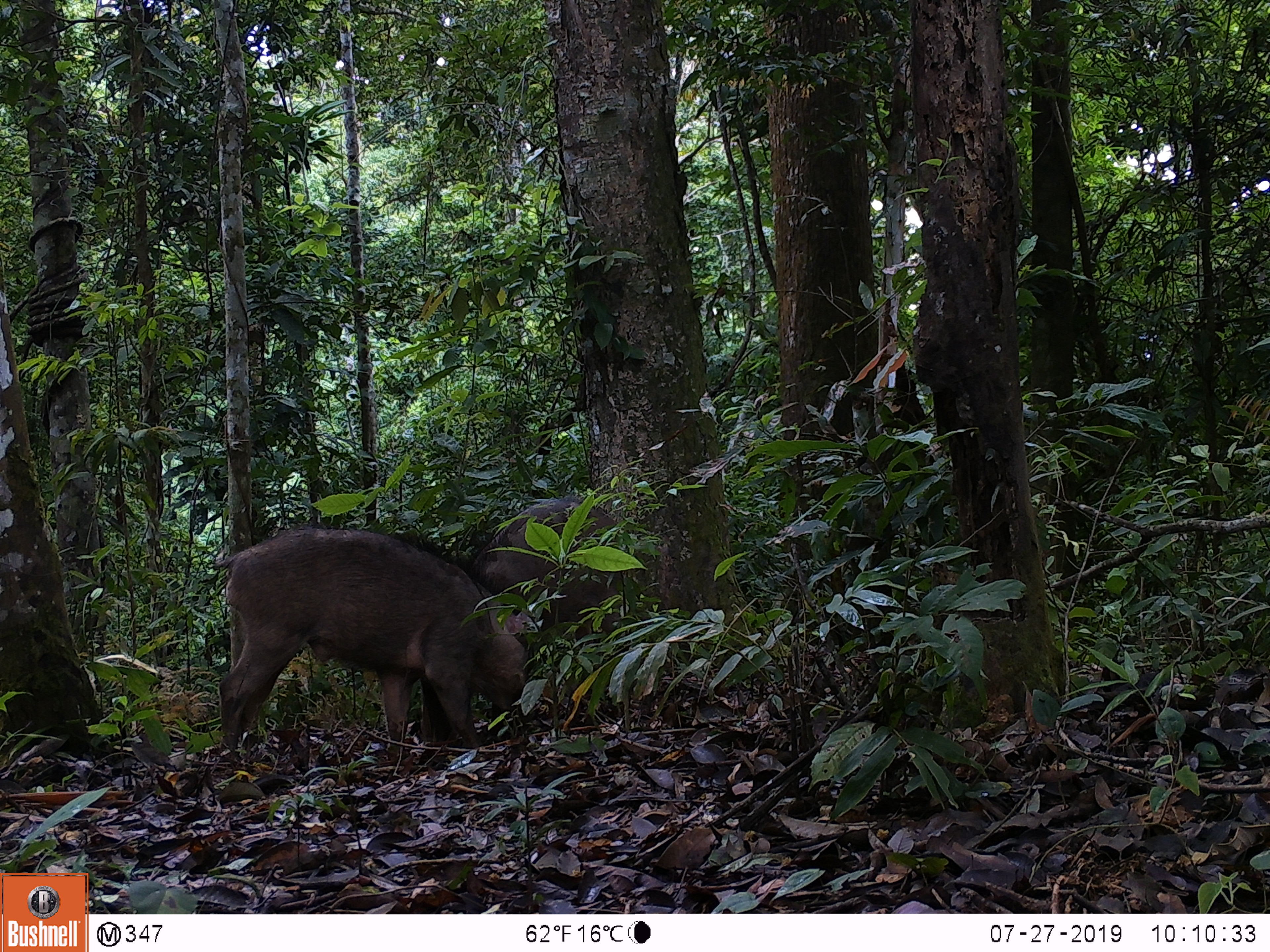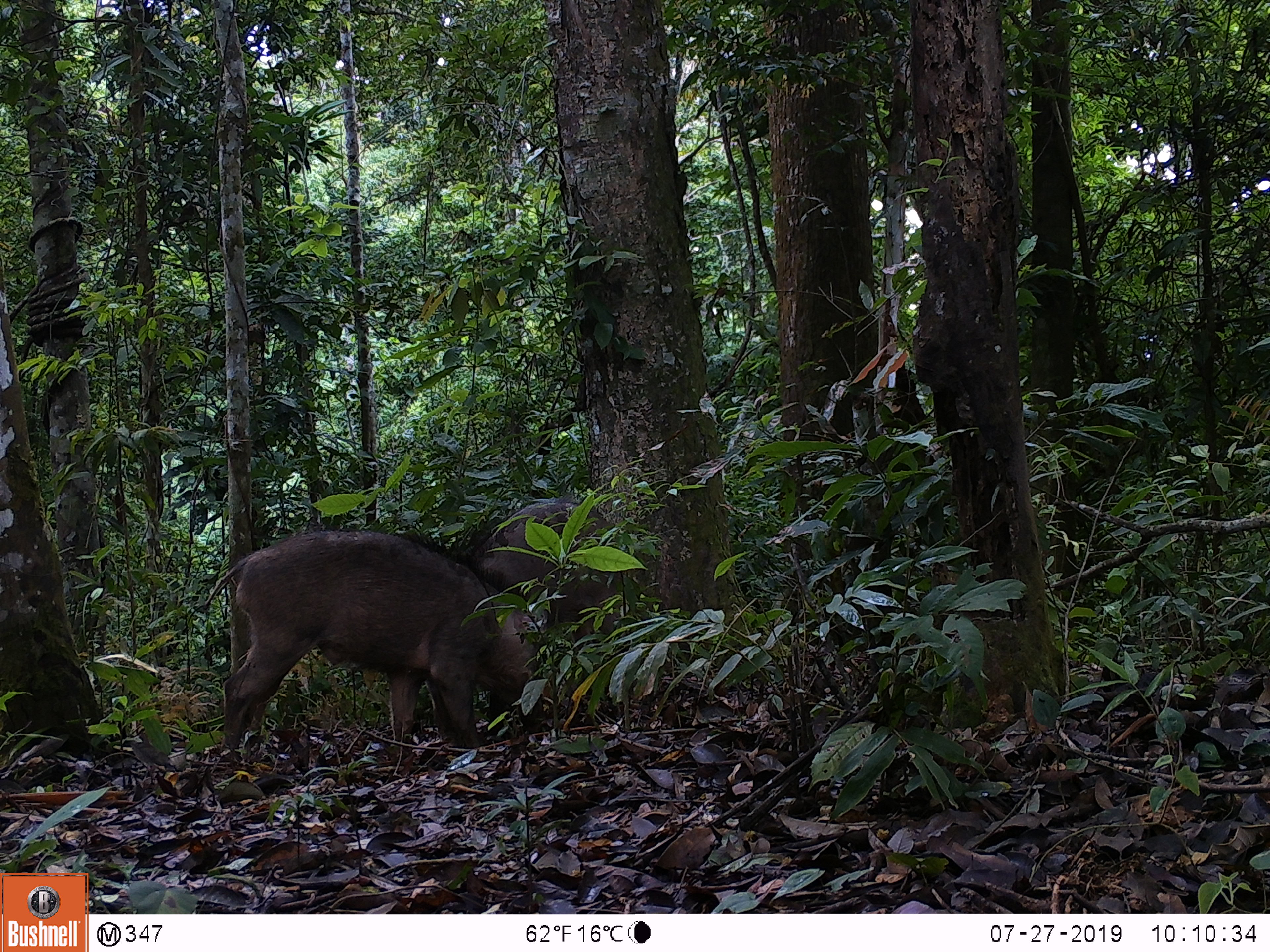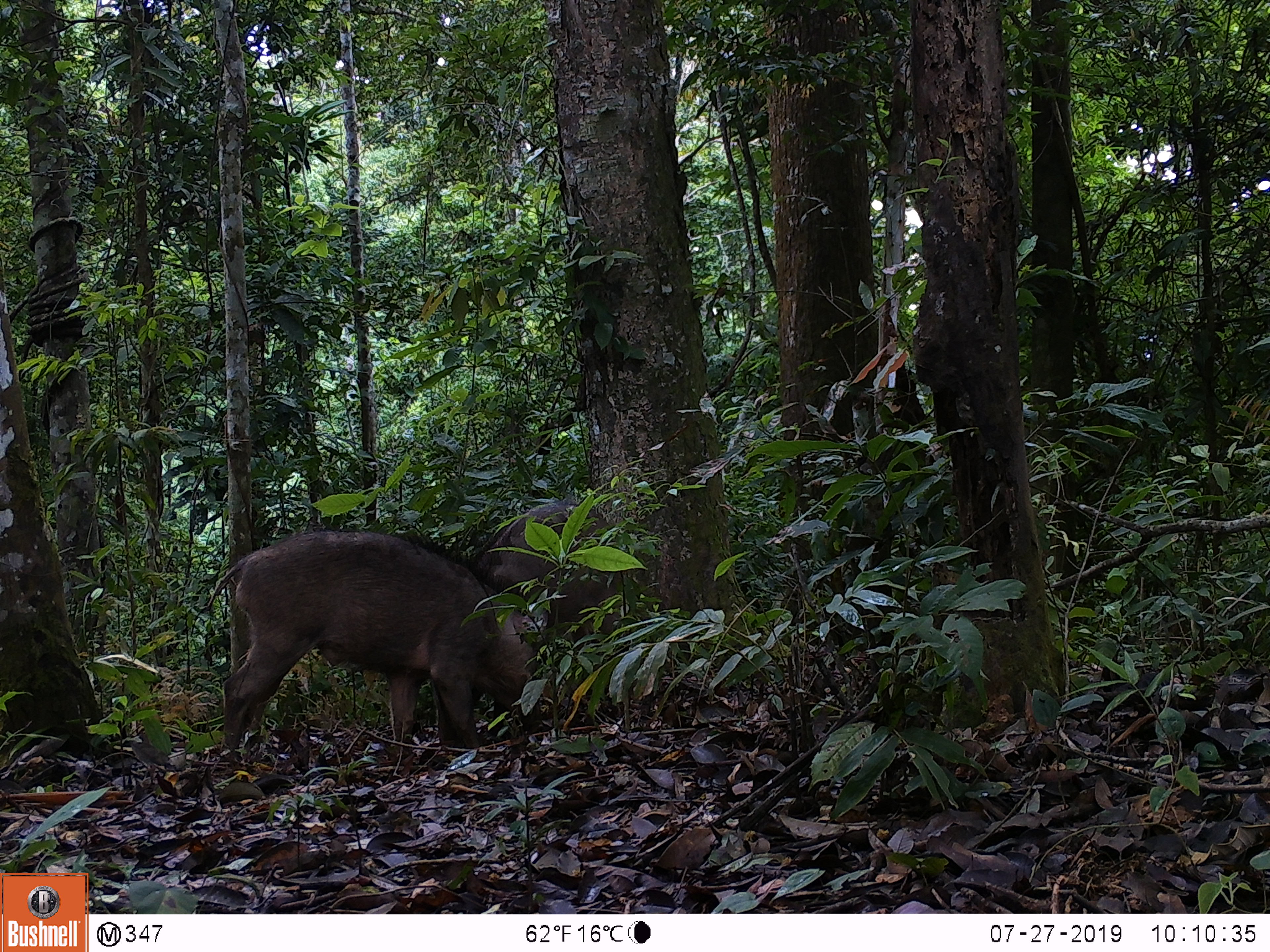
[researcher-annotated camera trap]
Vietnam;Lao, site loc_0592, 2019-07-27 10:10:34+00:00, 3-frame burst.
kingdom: Animalia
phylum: Chordata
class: Mammalia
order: Artiodactyla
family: Suidae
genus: Sus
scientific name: Sus scrofa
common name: eurasian wild pig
Eurasian wild pig (Sus scrofa). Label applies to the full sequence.